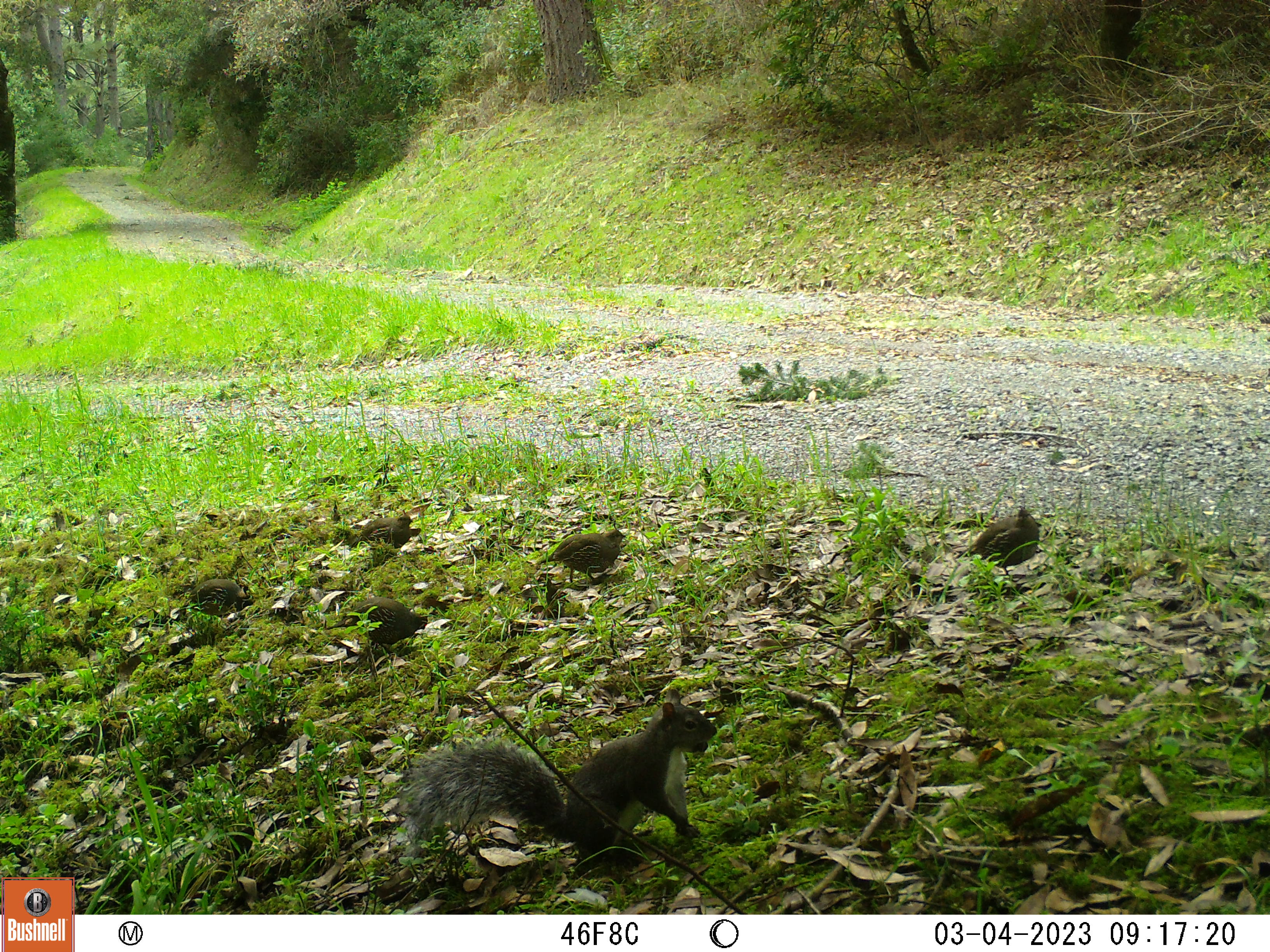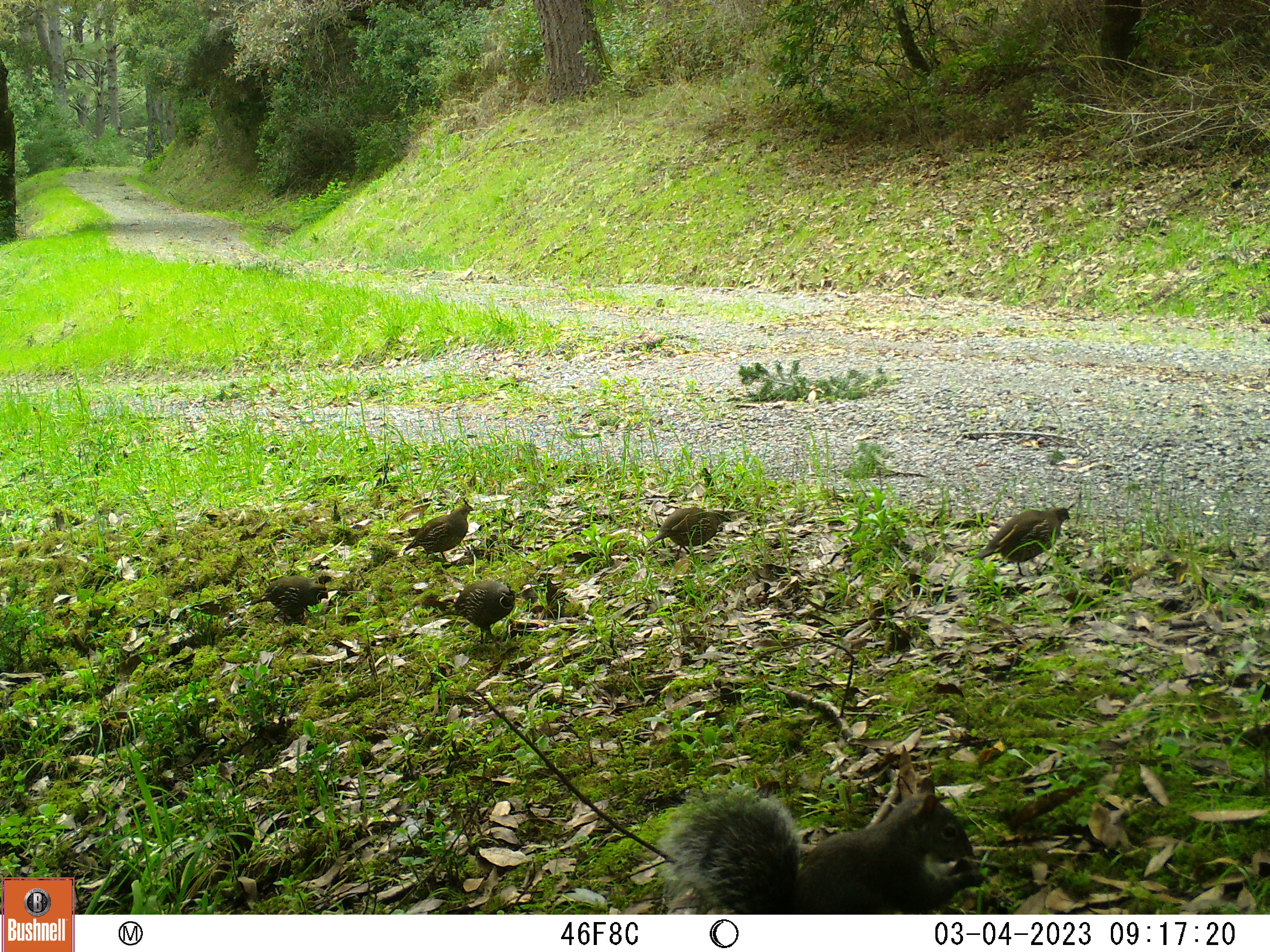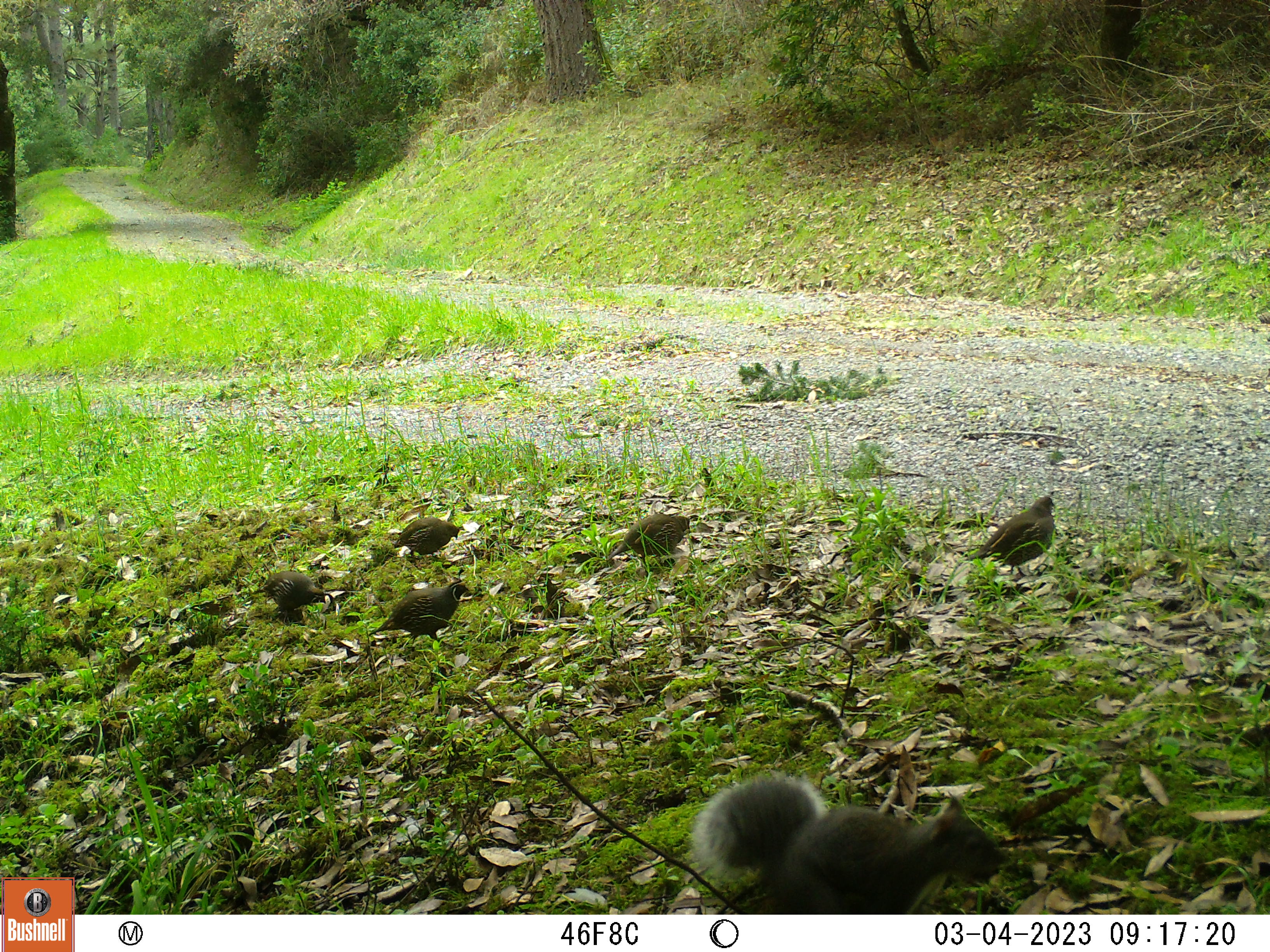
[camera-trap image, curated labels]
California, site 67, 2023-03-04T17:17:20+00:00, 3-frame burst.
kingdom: Animalia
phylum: Chordata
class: Mammalia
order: Rodentia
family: Sciuridae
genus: Sciurus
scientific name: Sciurus griseus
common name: western gray squirrel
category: western grey squirrel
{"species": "western grey squirrel (western gray squirrel) (Sciurus griseus)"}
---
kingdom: Animalia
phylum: Chordata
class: Aves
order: Galliformes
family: Odontophoridae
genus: Callipepla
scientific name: Callipepla californica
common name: california quail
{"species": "california quail (Callipepla californica)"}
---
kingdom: Animalia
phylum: Chordata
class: Aves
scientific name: Aves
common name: bird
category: unknown bird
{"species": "unknown bird (bird) (Aves)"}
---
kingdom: Animalia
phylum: Chordata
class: Mammalia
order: Rodentia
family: Sciuridae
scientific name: Sciuridae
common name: squirrel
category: unknown squirrel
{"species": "unknown squirrel (squirrel) (Sciuridae)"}